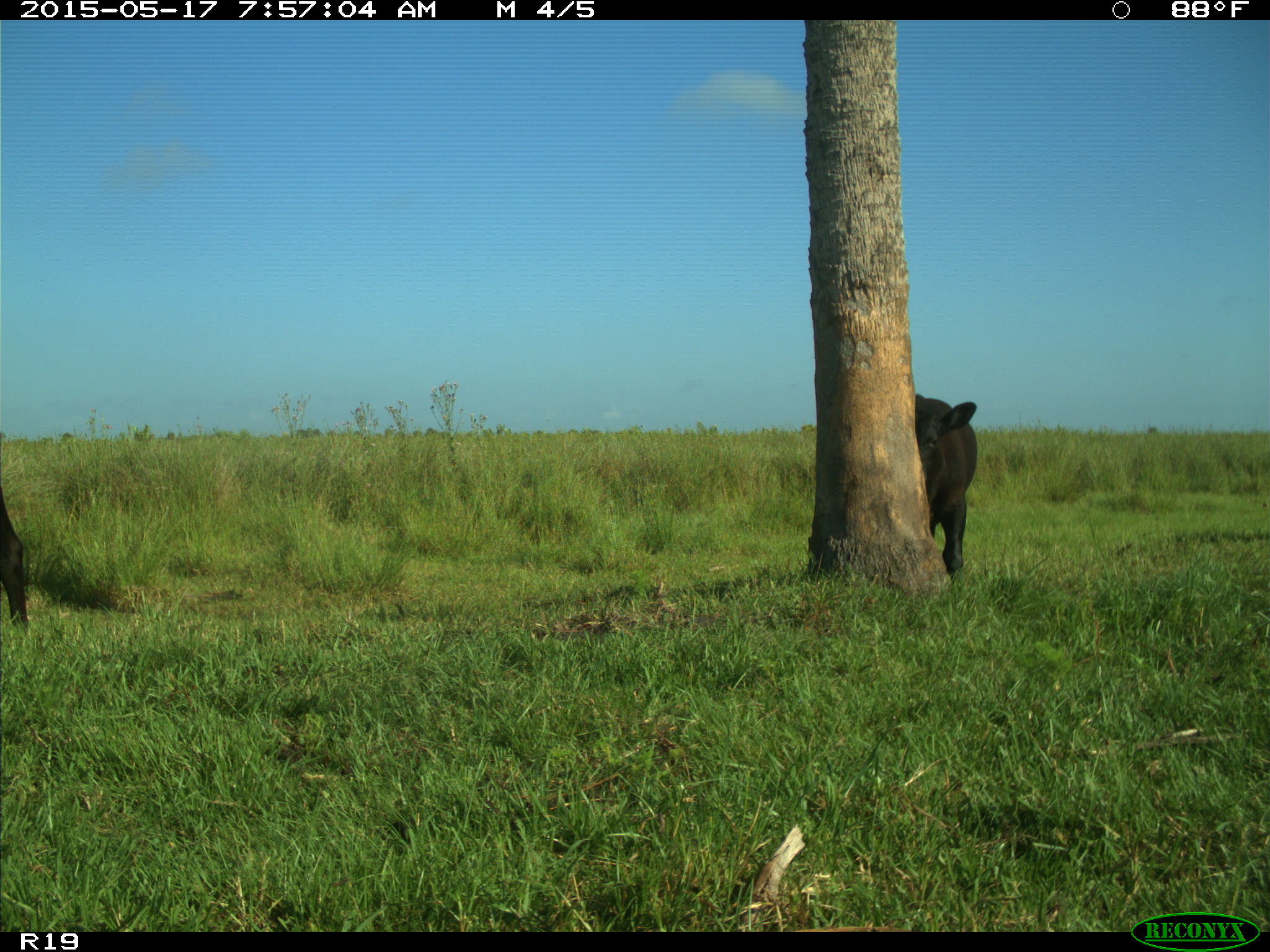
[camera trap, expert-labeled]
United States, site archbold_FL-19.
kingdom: Animalia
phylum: Chordata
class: Mammalia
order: Artiodactyla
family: Bovidae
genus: Bos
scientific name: Bos taurus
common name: domestic cow